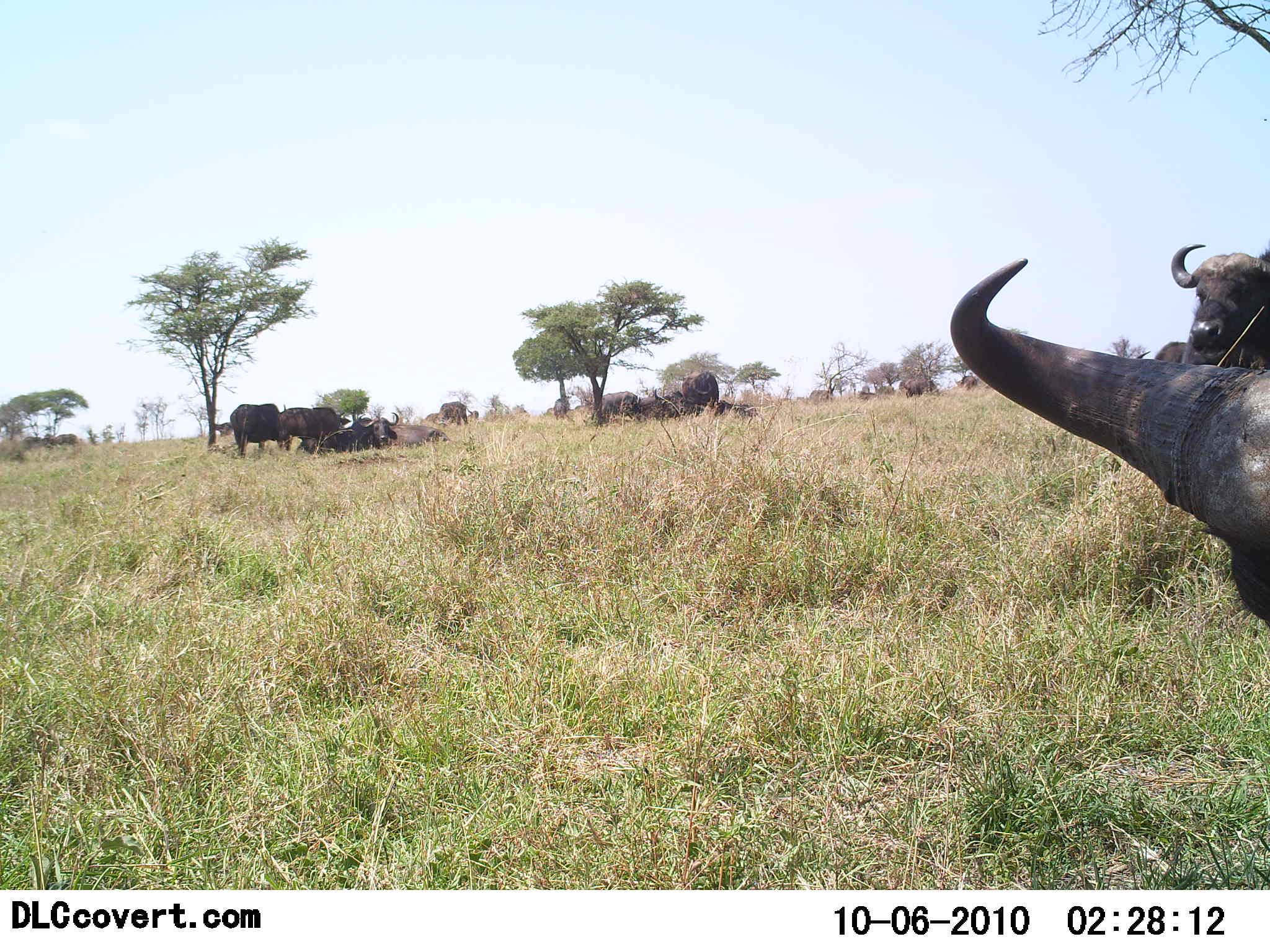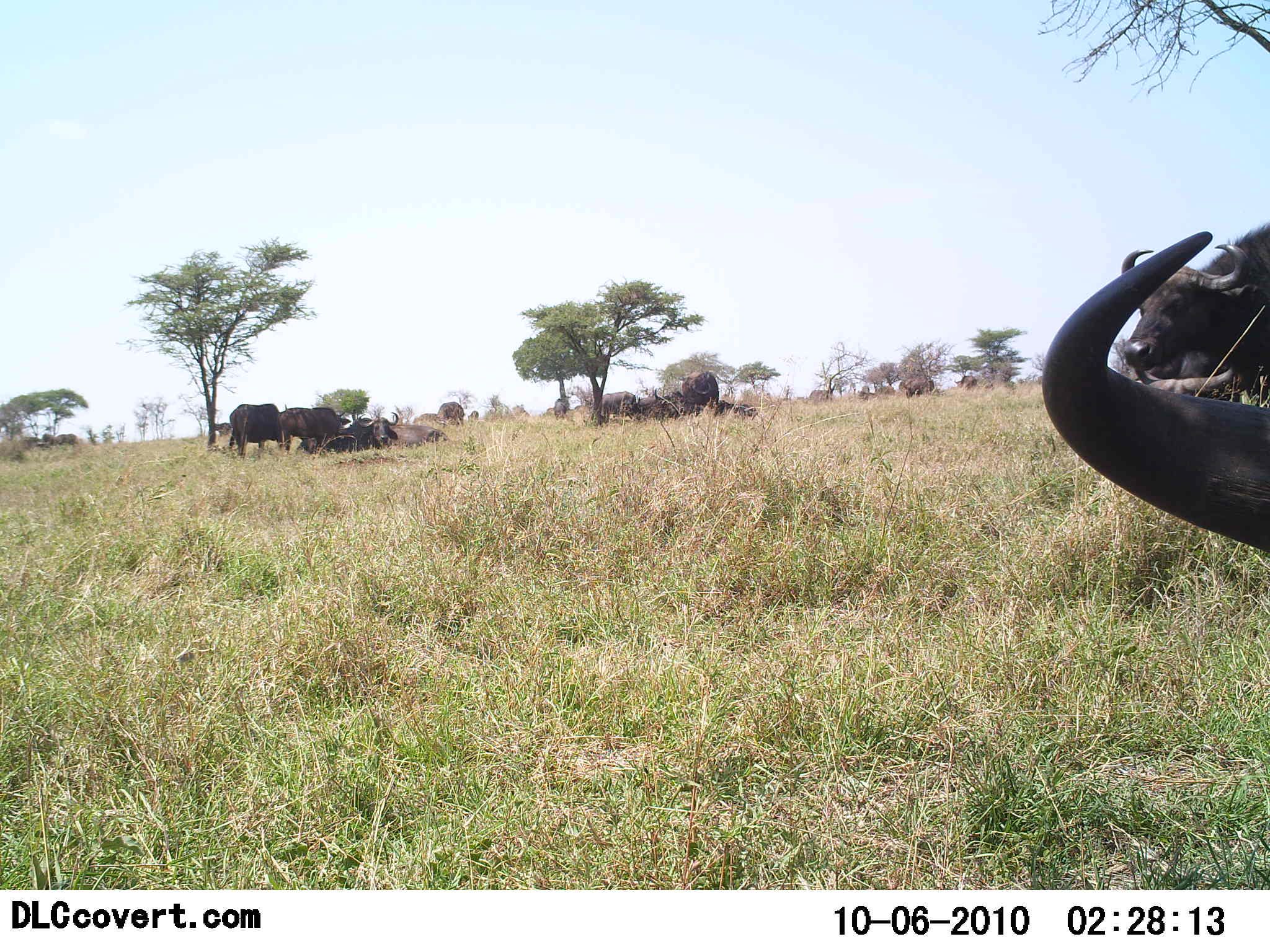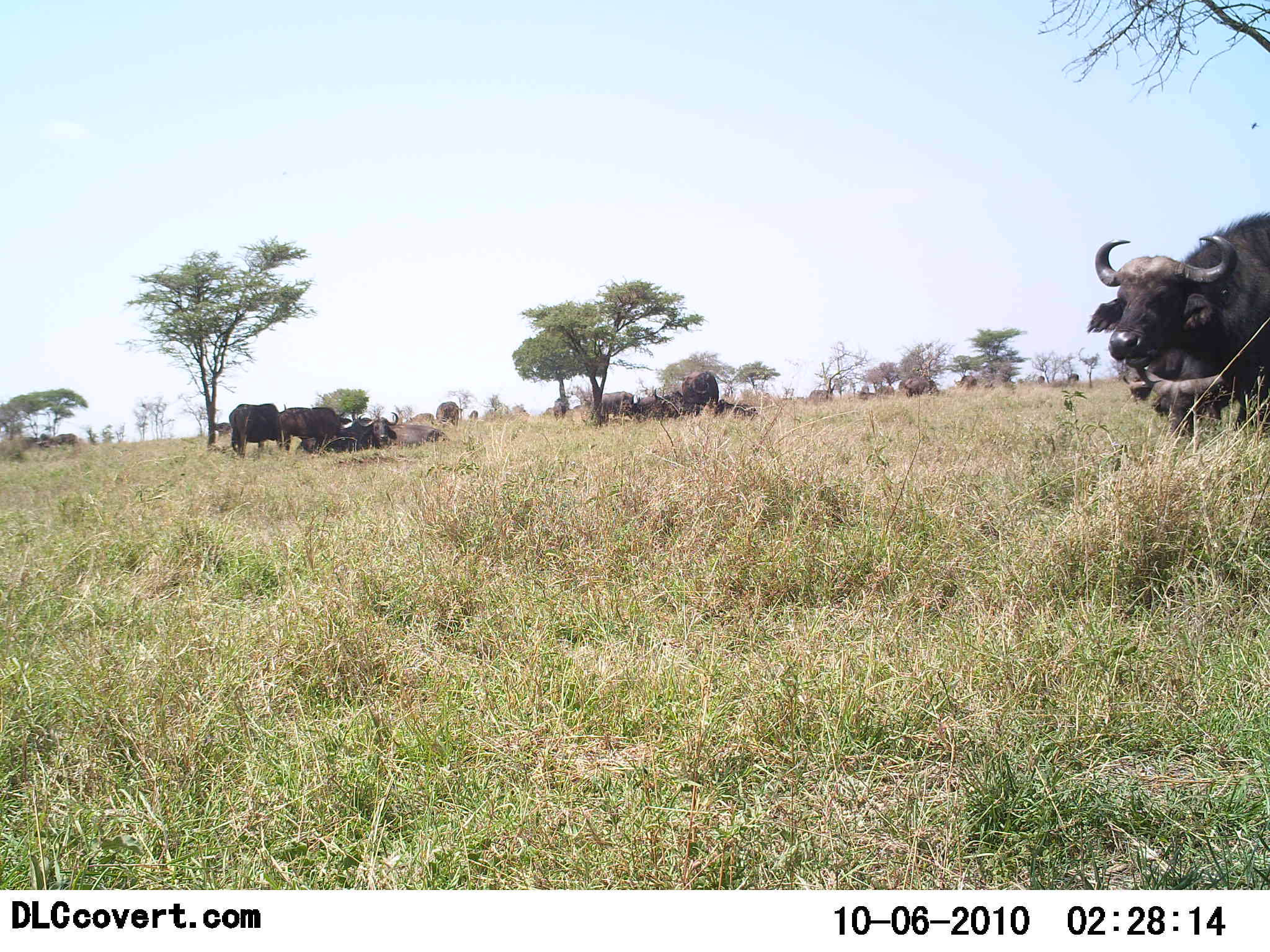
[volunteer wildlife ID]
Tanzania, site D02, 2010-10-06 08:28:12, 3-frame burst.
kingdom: Animalia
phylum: Chordata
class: Mammalia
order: Artiodactyla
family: Bovidae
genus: Syncerus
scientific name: Syncerus caffer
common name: cape buffalo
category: buffalo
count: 11-50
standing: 94%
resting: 88%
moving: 31%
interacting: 19%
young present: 0%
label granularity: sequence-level